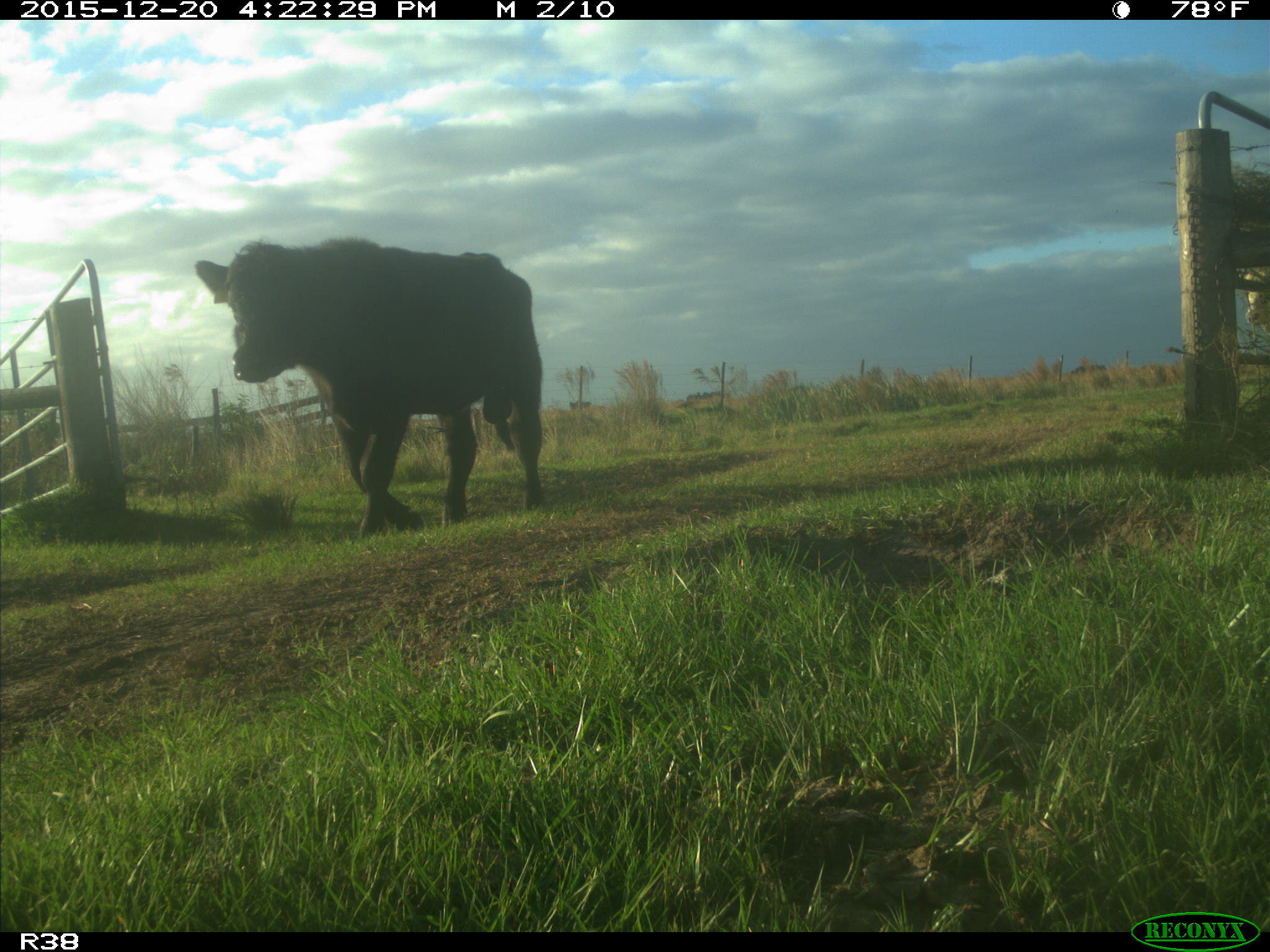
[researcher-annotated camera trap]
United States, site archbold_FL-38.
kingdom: Animalia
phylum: Chordata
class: Mammalia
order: Artiodactyla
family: Bovidae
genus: Bos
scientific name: Bos taurus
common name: domestic cow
Bos taurus (domestic cow).